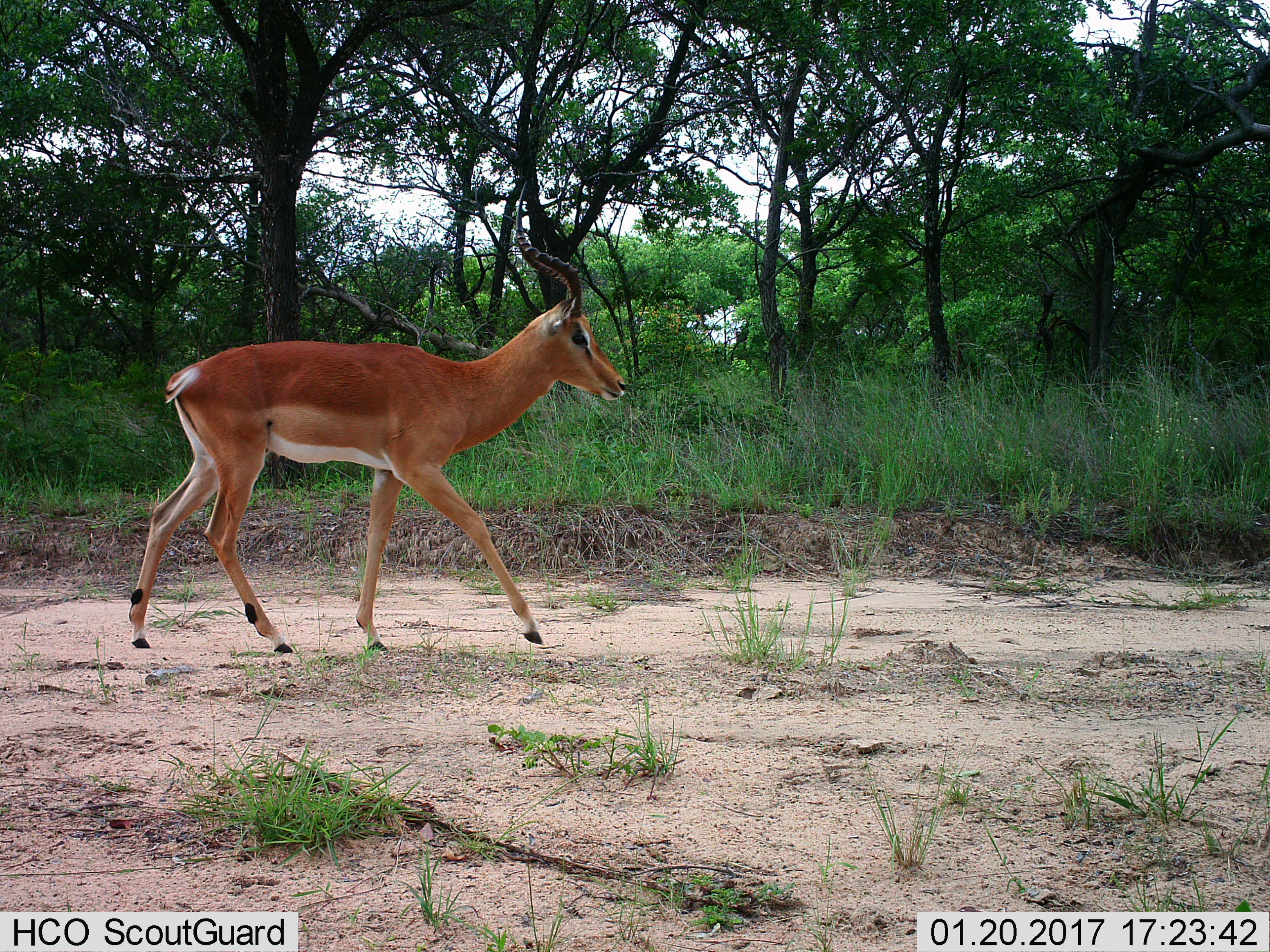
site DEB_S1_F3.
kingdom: Animalia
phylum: Chordata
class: Mammalia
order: Artiodactyla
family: Bovidae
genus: Aepyceros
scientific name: Aepyceros melampus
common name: impala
Impala (Aepyceros melampus), count 1. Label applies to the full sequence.